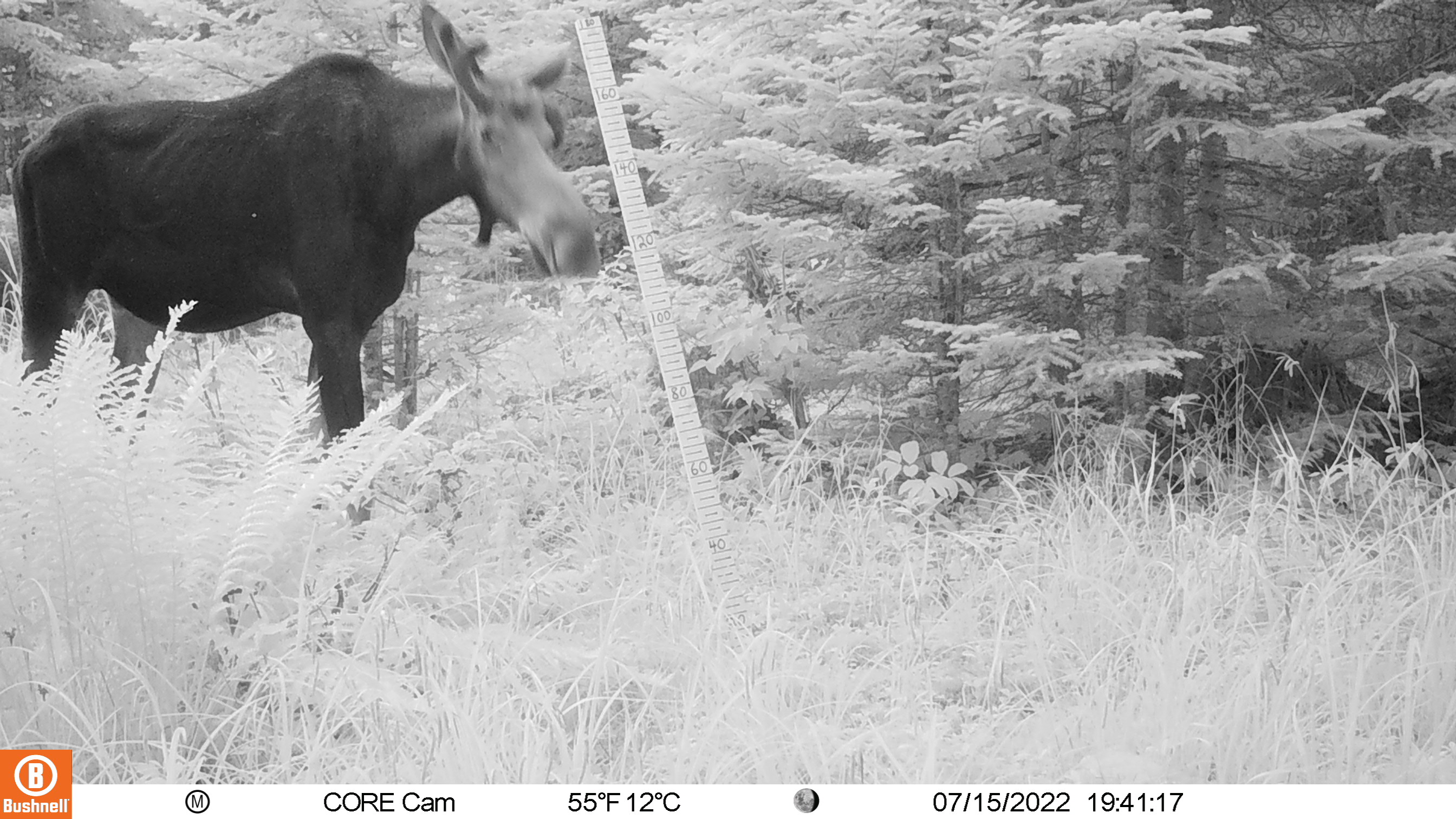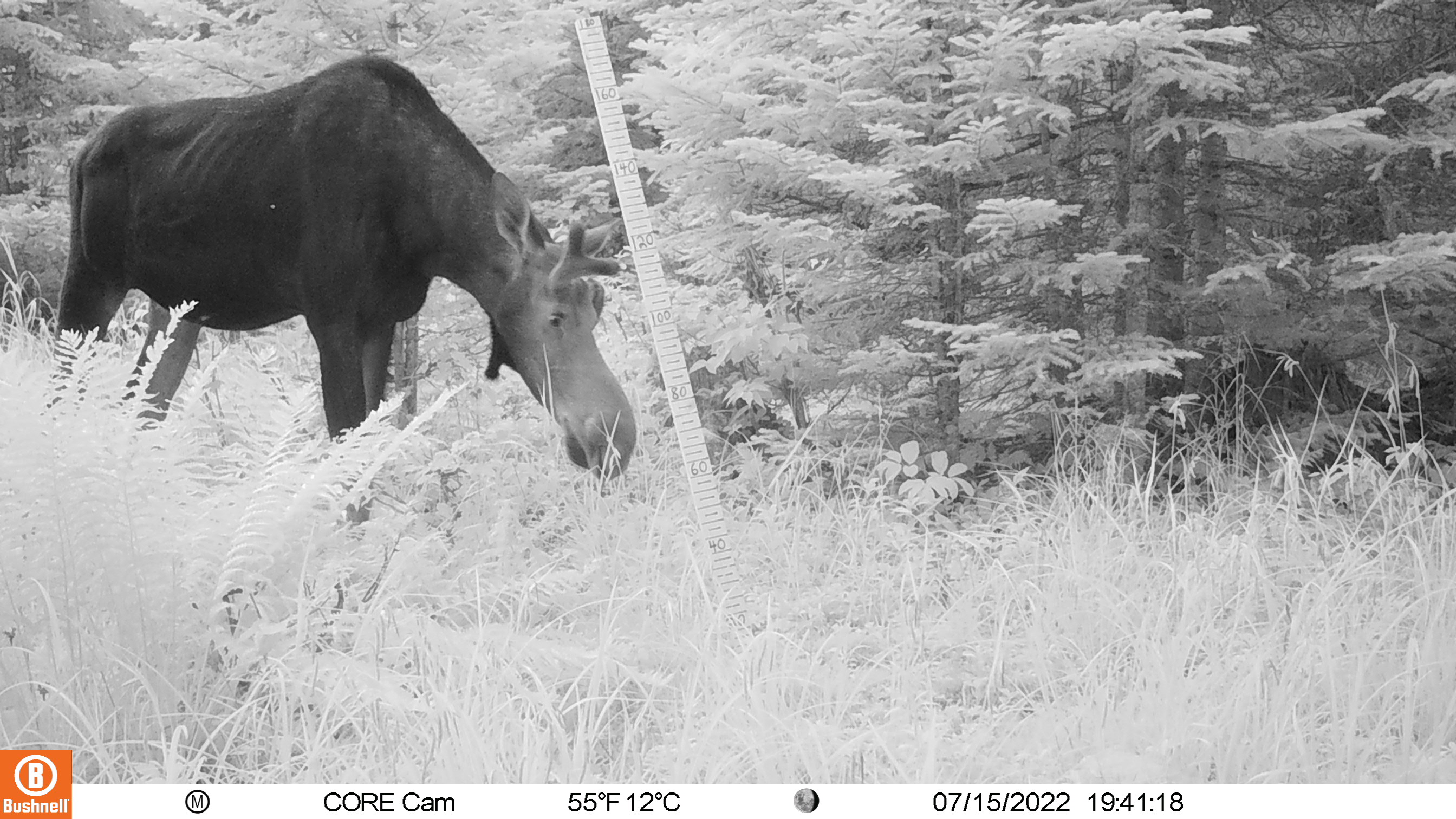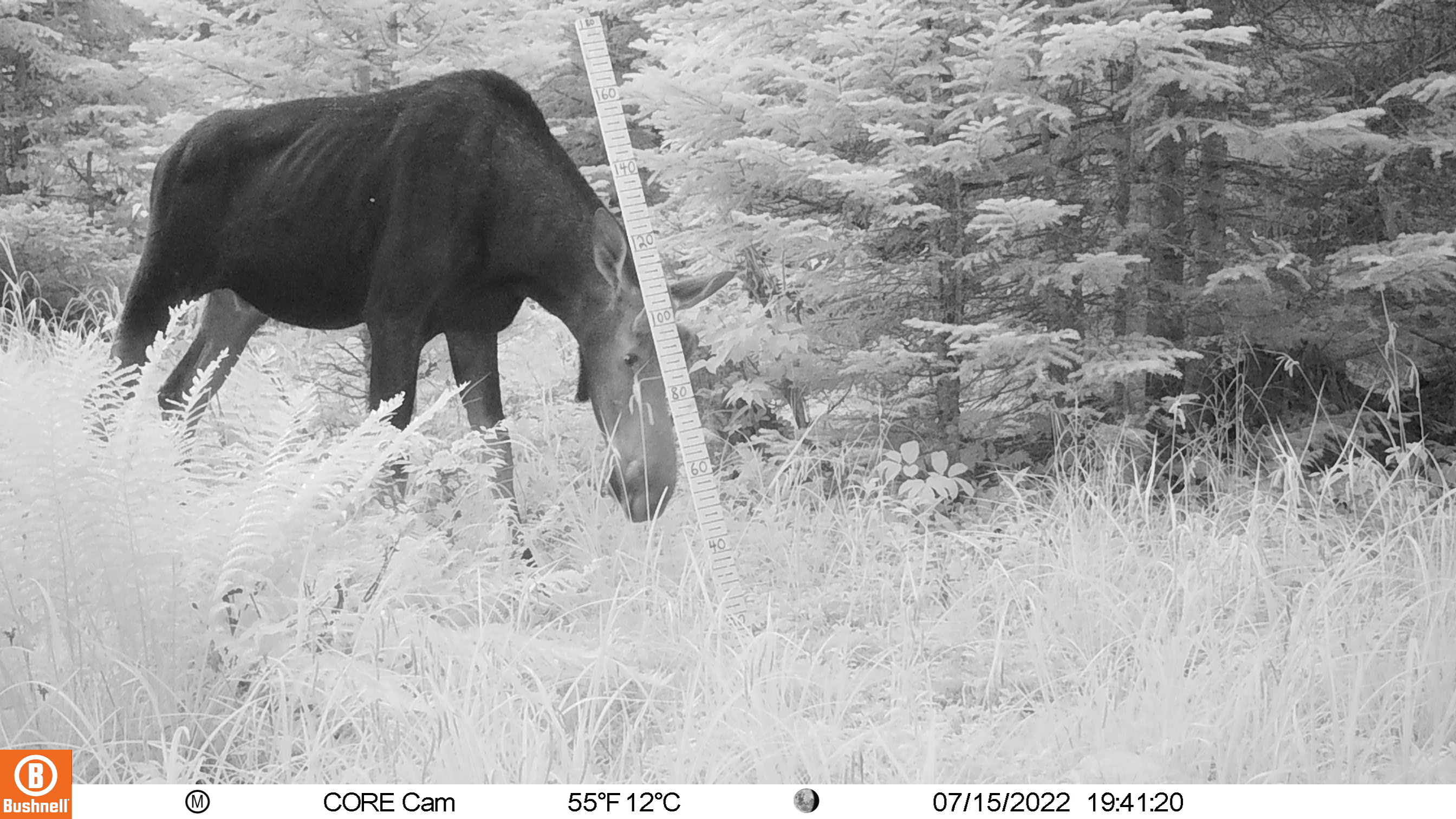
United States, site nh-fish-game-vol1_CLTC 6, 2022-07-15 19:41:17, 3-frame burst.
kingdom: Animalia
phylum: Chordata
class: Mammalia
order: Artiodactyla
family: Cervidae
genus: Alces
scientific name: Alces alces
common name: moose